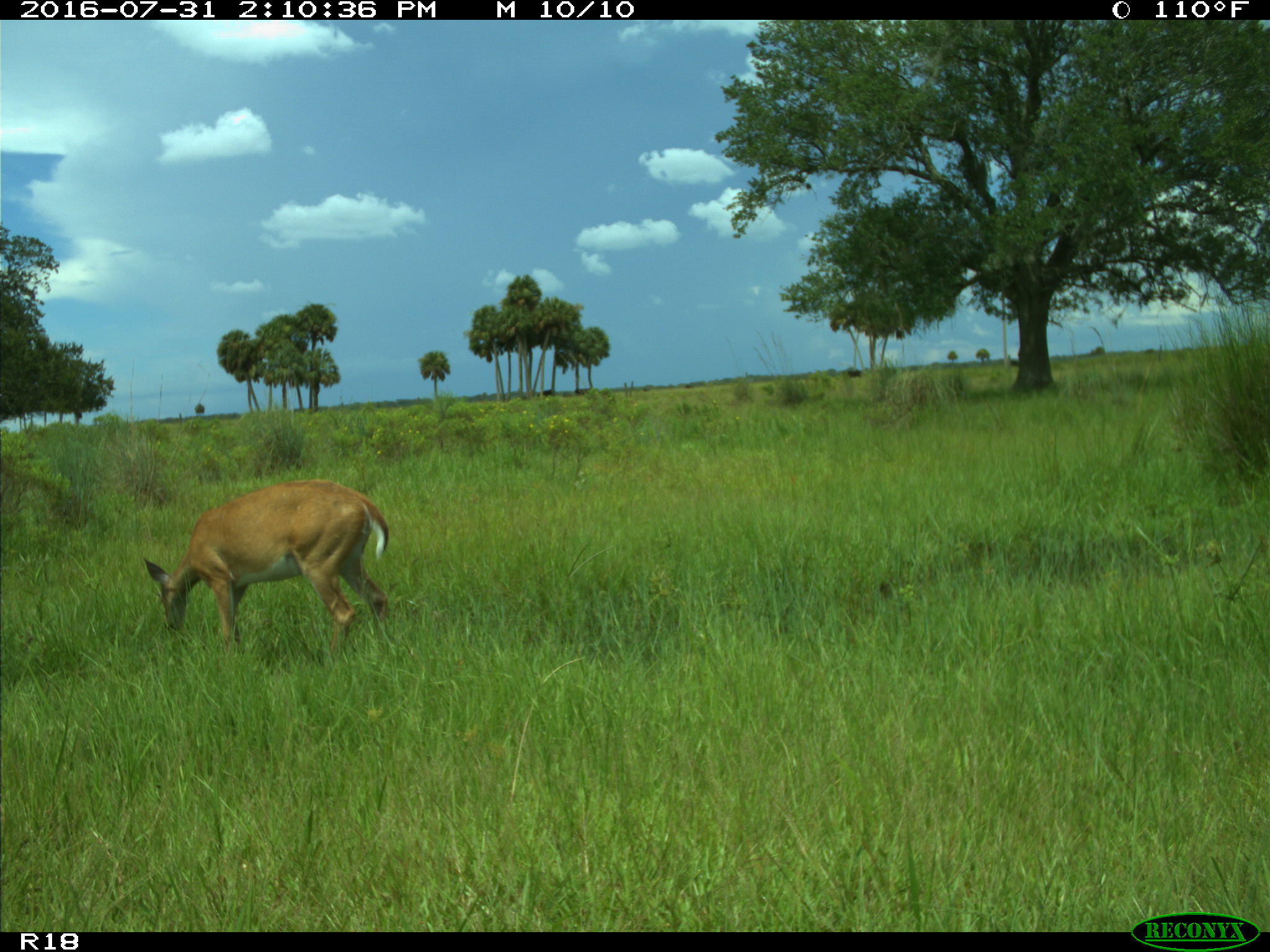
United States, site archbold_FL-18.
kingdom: Animalia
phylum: Chordata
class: Mammalia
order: Artiodactyla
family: Cervidae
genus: Odocoileus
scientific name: Odocoileus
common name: deer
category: unidentified deer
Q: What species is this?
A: Unidentified deer (deer) (Odocoileus).